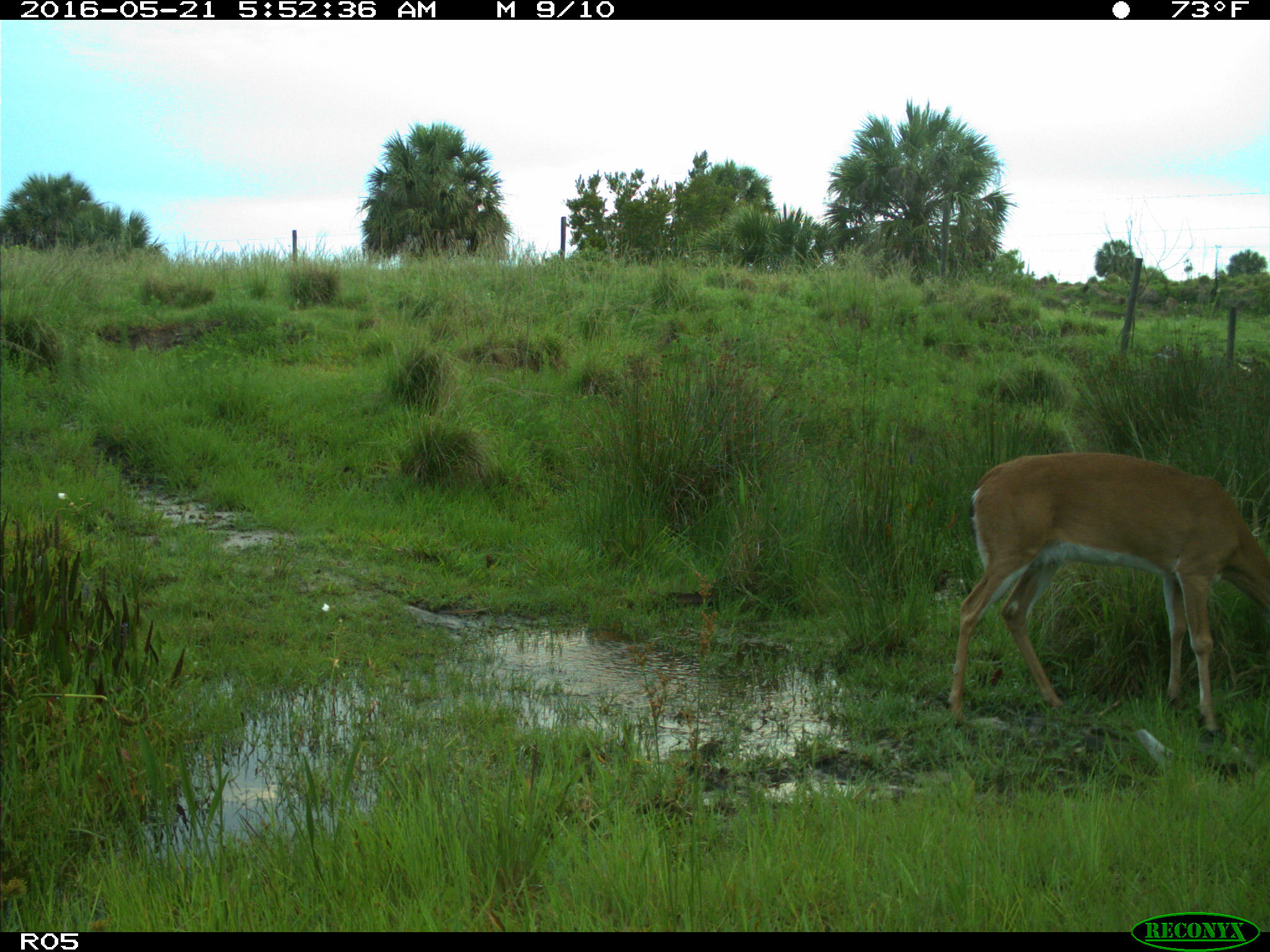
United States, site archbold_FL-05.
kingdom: Animalia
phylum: Chordata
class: Mammalia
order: Artiodactyla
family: Cervidae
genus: Odocoileus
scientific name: Odocoileus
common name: deer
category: unidentified deer